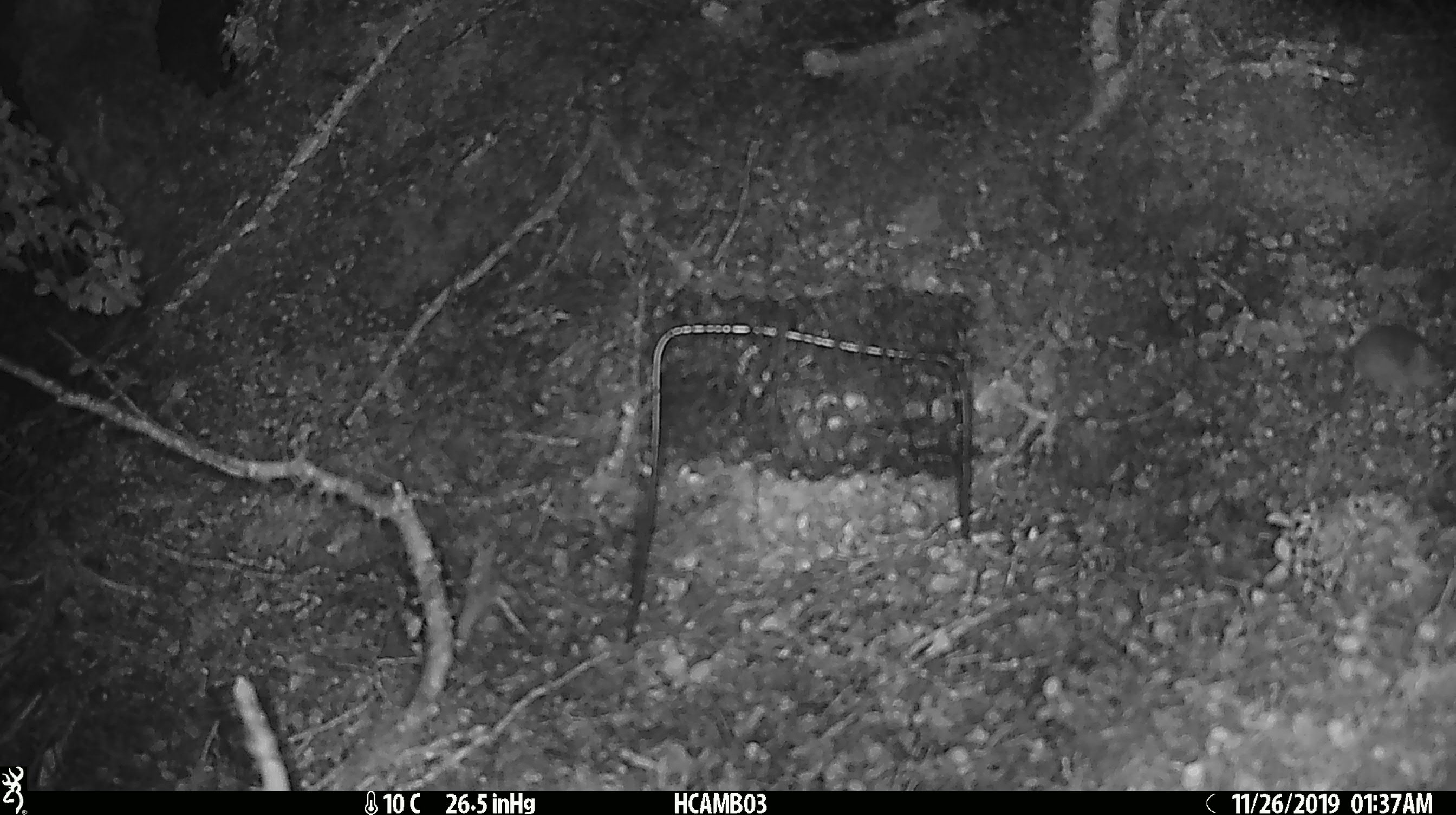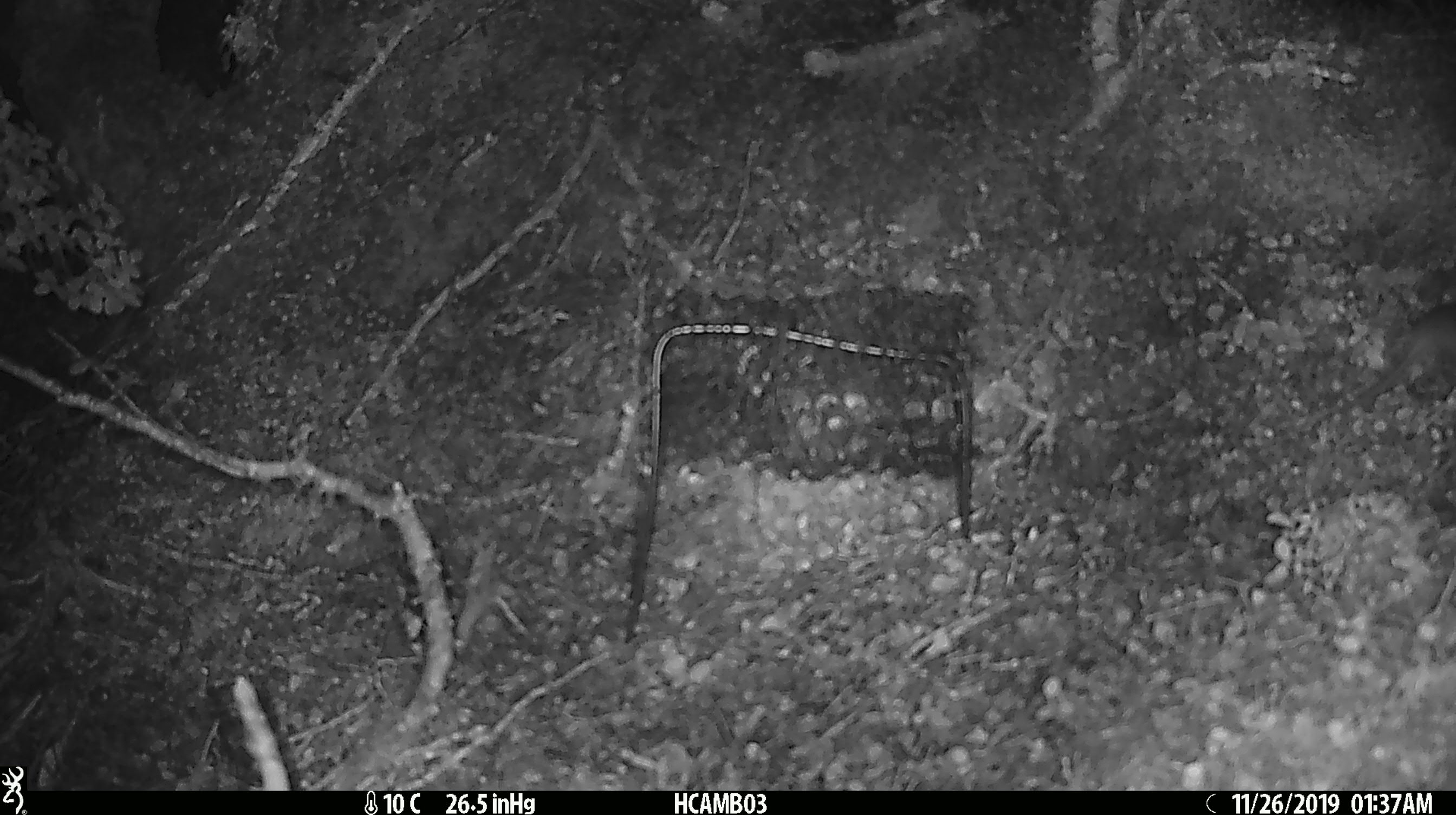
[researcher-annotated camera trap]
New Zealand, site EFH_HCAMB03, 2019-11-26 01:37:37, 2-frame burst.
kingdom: Animalia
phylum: Chordata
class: Mammalia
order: Rodentia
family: Muridae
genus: Mus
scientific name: Mus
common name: mouse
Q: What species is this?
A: Mouse (Mus).